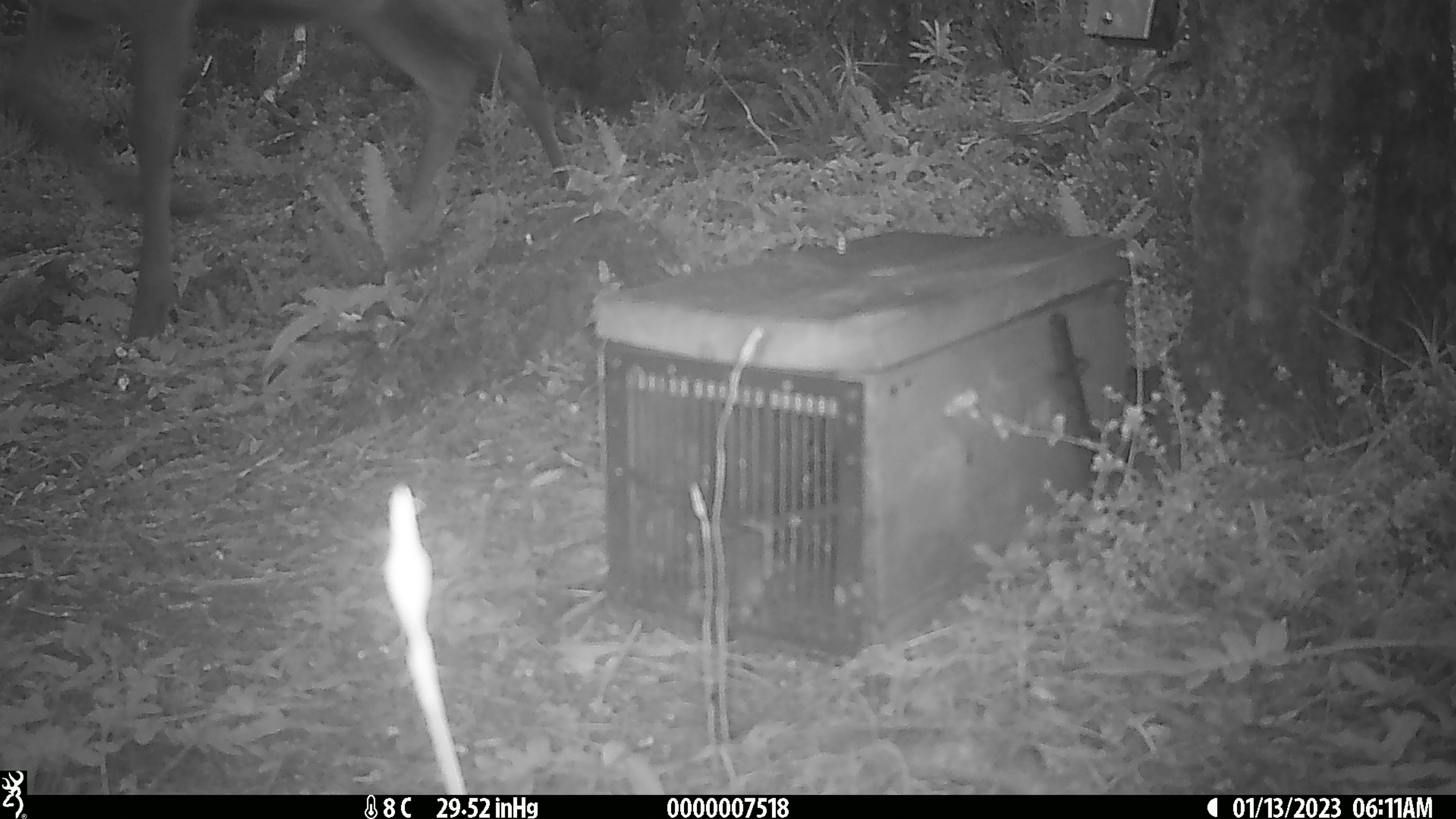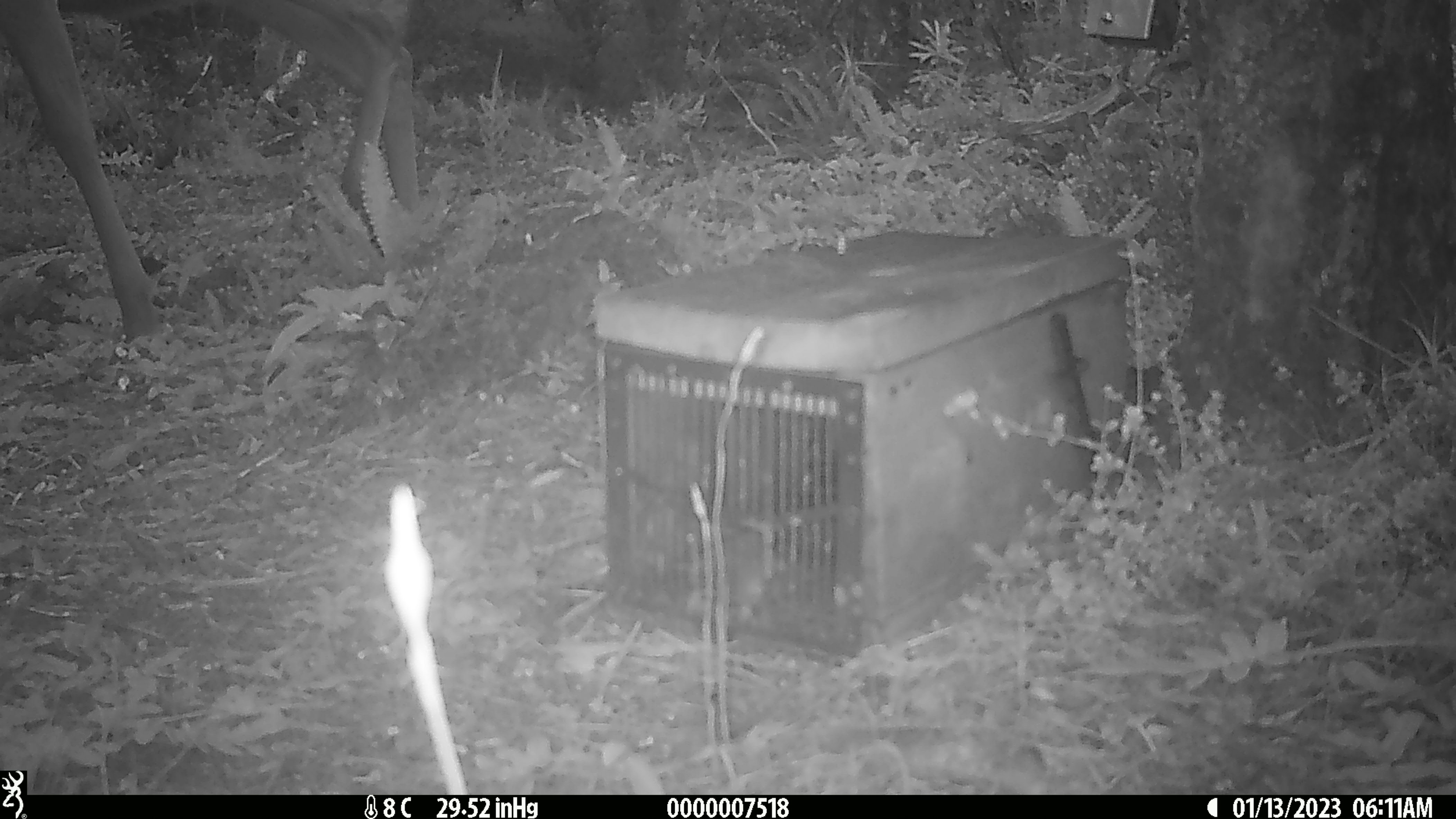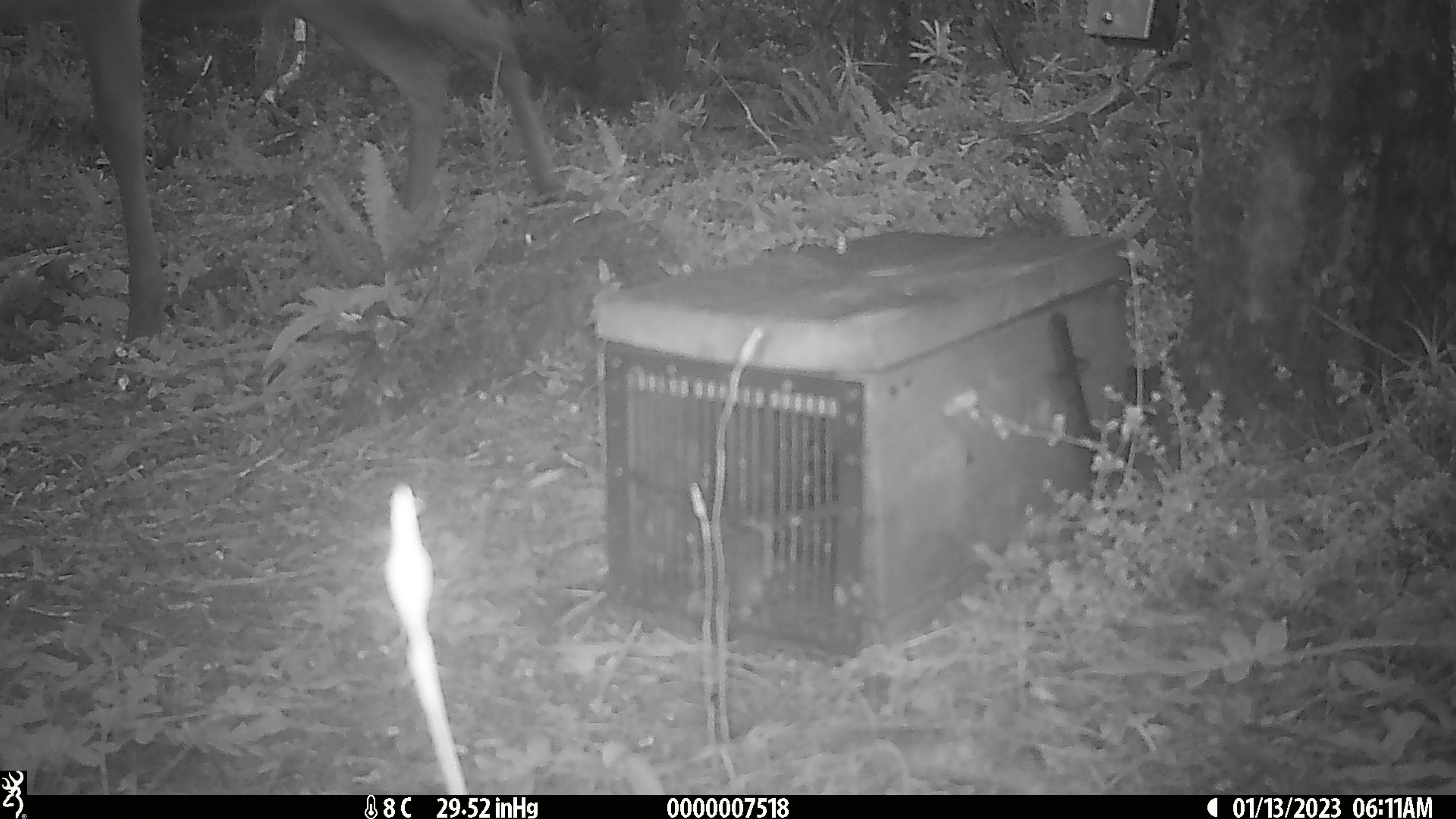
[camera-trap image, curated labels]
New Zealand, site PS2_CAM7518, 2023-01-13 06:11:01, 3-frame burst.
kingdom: Animalia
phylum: Chordata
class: Mammalia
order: Artiodactyla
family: Cervidae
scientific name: Cervidae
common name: deer